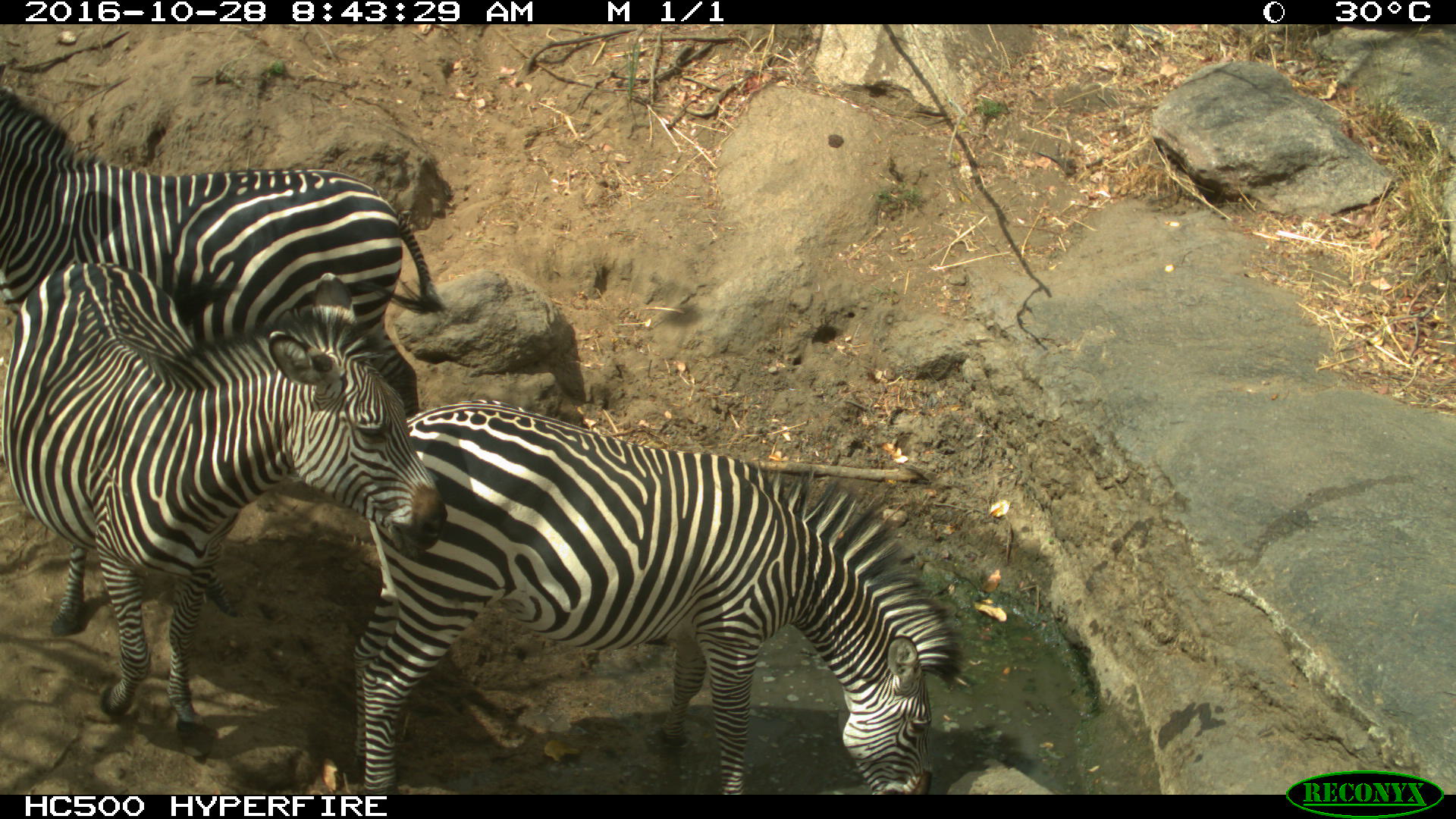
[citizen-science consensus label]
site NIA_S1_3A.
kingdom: Animalia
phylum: Chordata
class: Mammalia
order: Perissodactyla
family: Equidae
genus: Equus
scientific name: Equus quagga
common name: plains zebra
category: zebraplains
Zebraplains (plains zebra) (Equus quagga), count 3. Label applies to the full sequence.